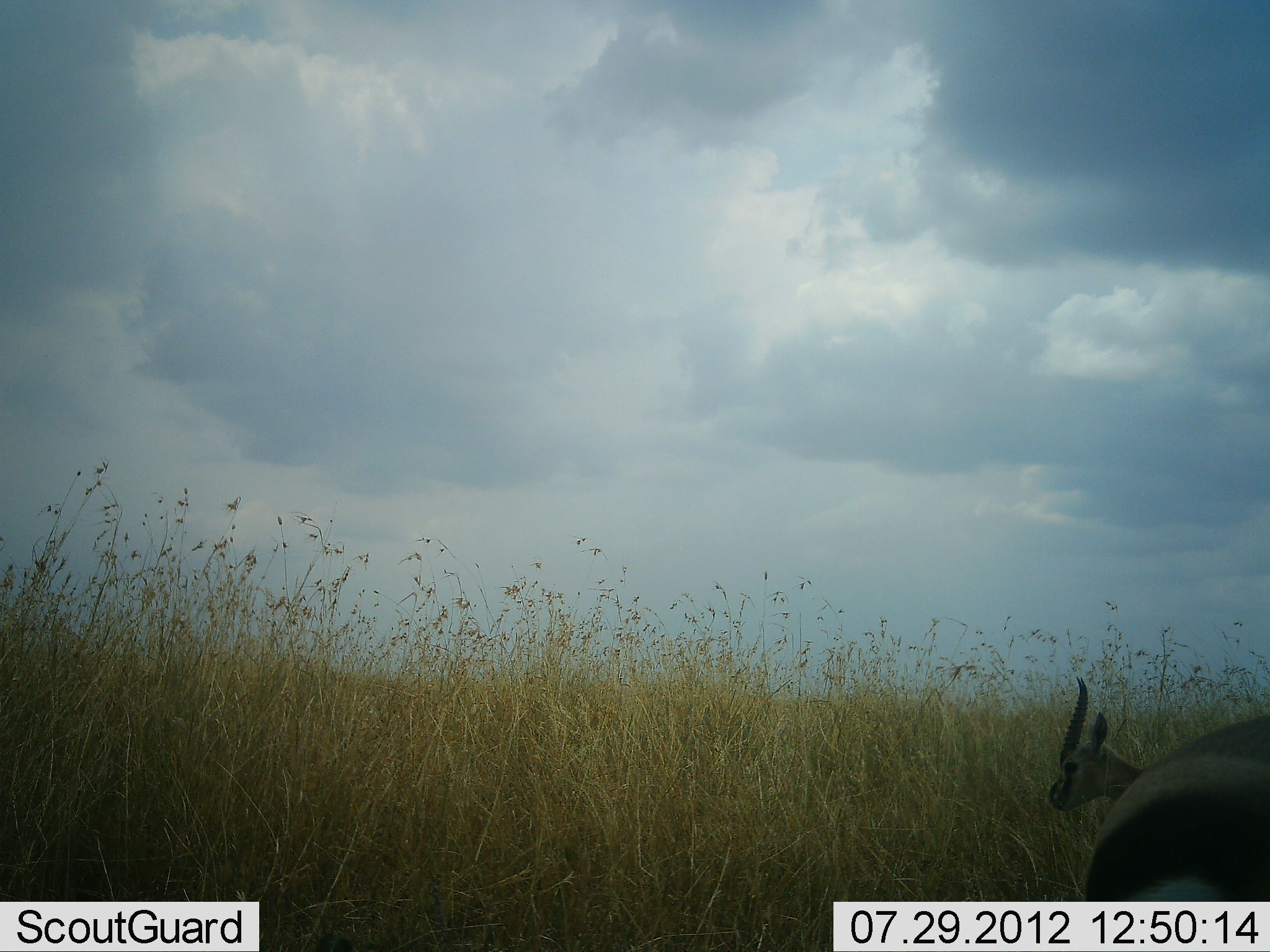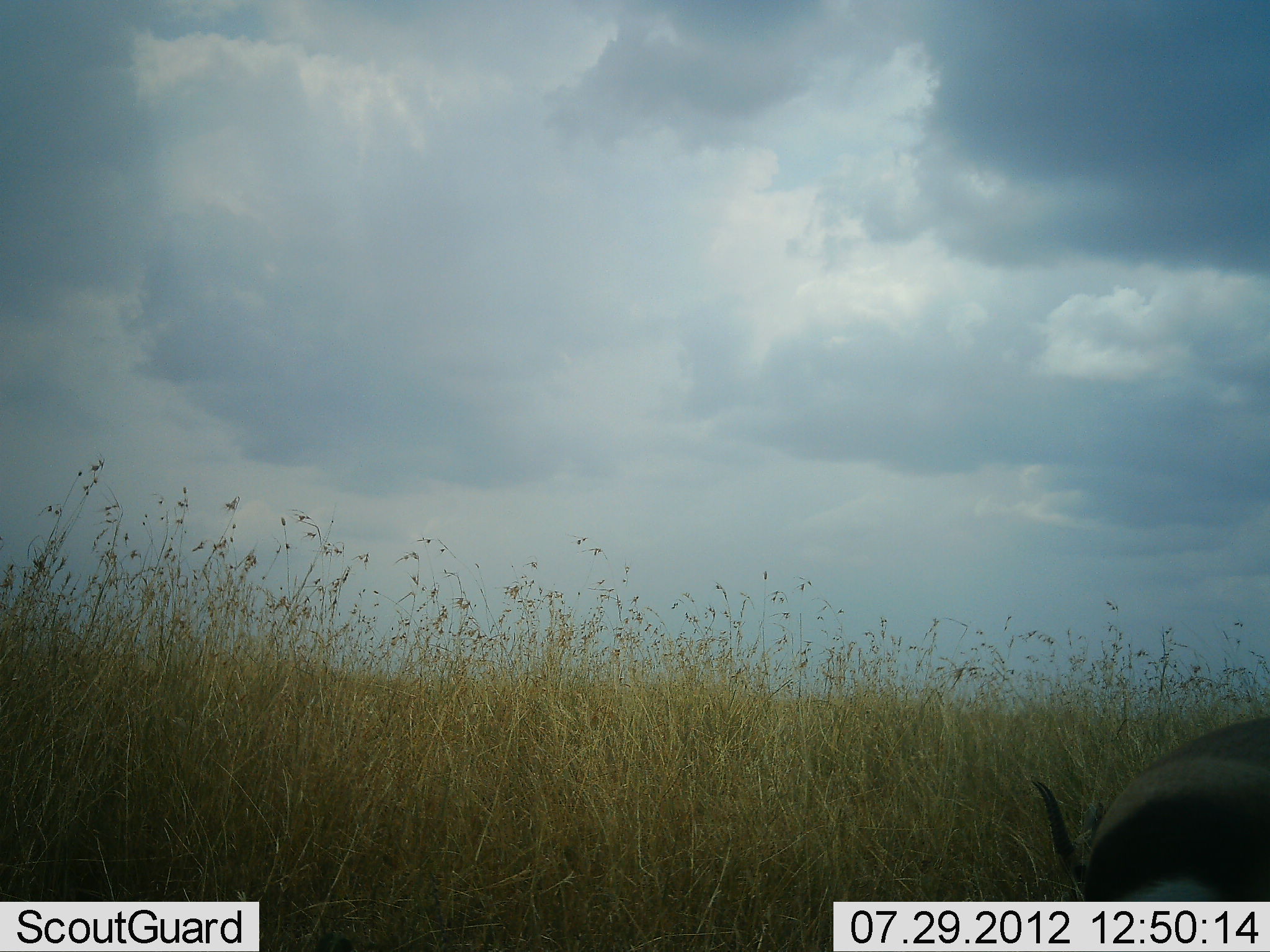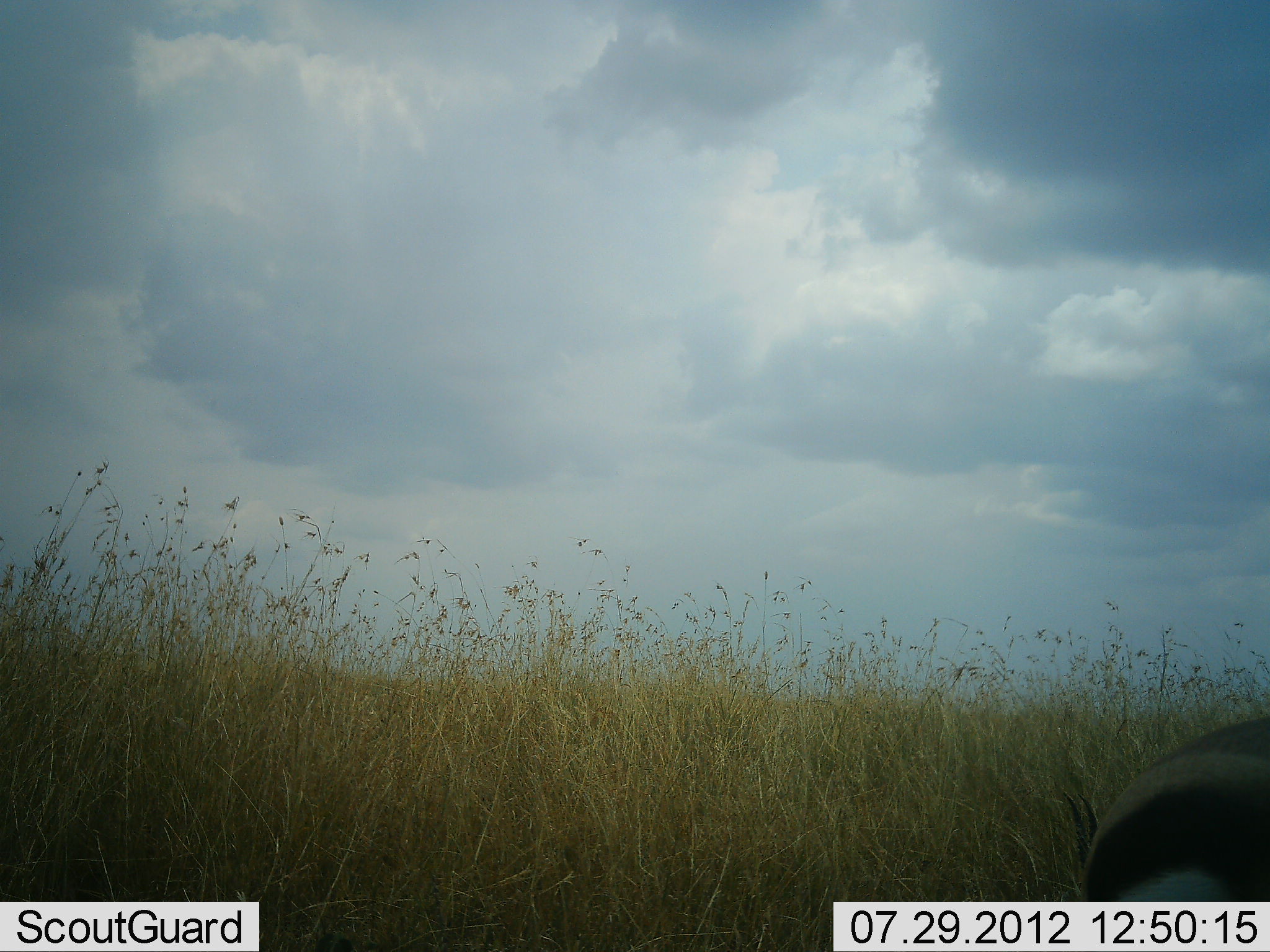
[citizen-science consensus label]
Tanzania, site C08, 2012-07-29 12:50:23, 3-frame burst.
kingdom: Animalia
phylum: Chordata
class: Mammalia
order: Artiodactyla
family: Bovidae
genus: Eudorcas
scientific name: Eudorcas thomsonii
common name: thomson's gazelle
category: gazellethomsons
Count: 2.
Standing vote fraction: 60%.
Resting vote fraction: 0%.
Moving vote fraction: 0%.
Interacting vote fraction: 0%.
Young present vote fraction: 0%.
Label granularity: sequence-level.